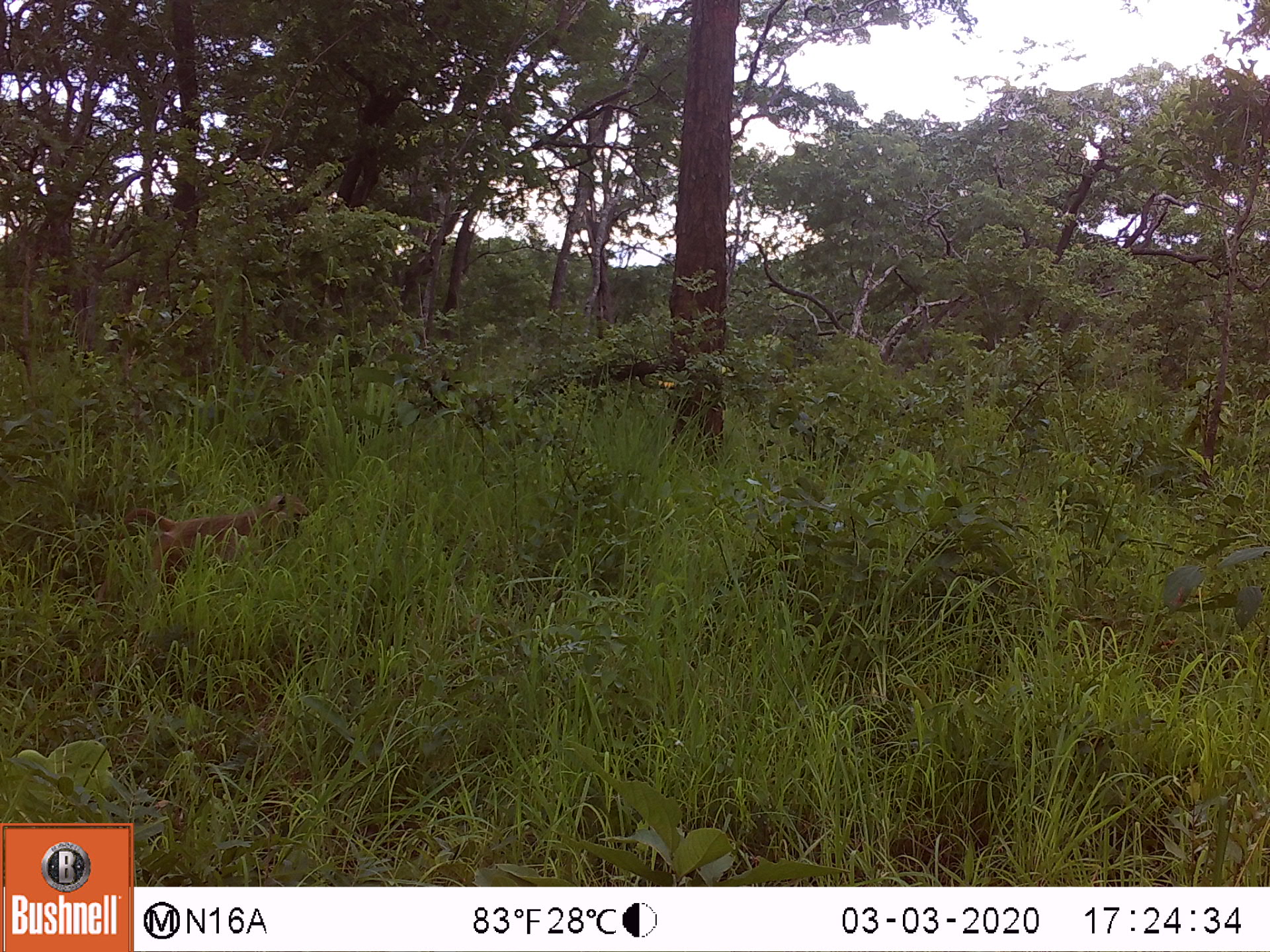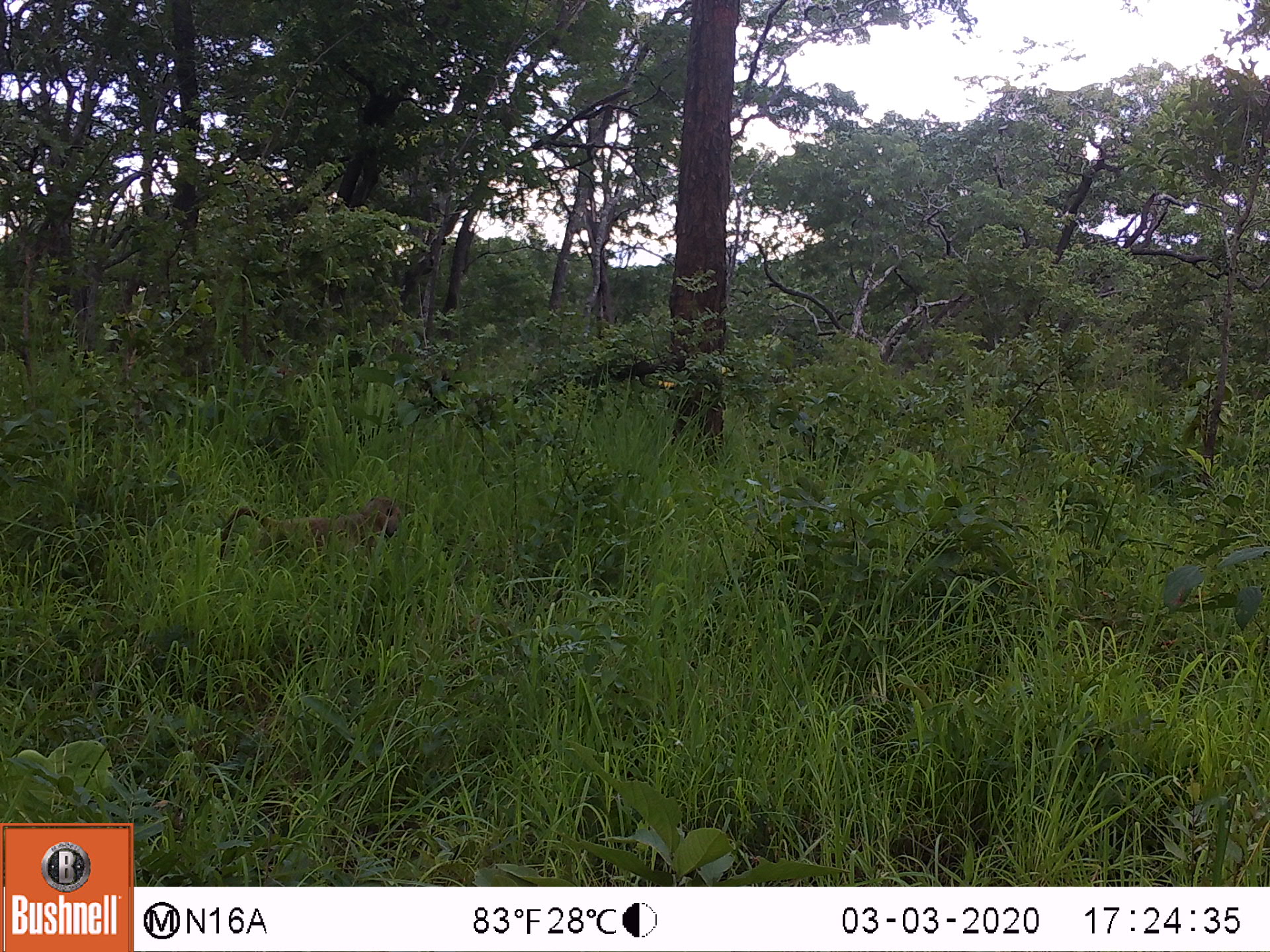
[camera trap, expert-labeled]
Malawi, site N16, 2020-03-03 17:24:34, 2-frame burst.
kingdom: Animalia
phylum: Chordata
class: Mammalia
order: Primates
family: Cercopithecidae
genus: Papio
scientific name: Papio cynocephalus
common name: yellow baboon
Yellow baboon (Papio cynocephalus), count 1.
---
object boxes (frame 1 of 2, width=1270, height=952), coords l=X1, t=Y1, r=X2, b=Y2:
yellow baboon: l=117, t=490, r=309, b=605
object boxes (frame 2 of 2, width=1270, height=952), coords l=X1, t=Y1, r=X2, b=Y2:
yellow baboon: l=214, t=494, r=408, b=567